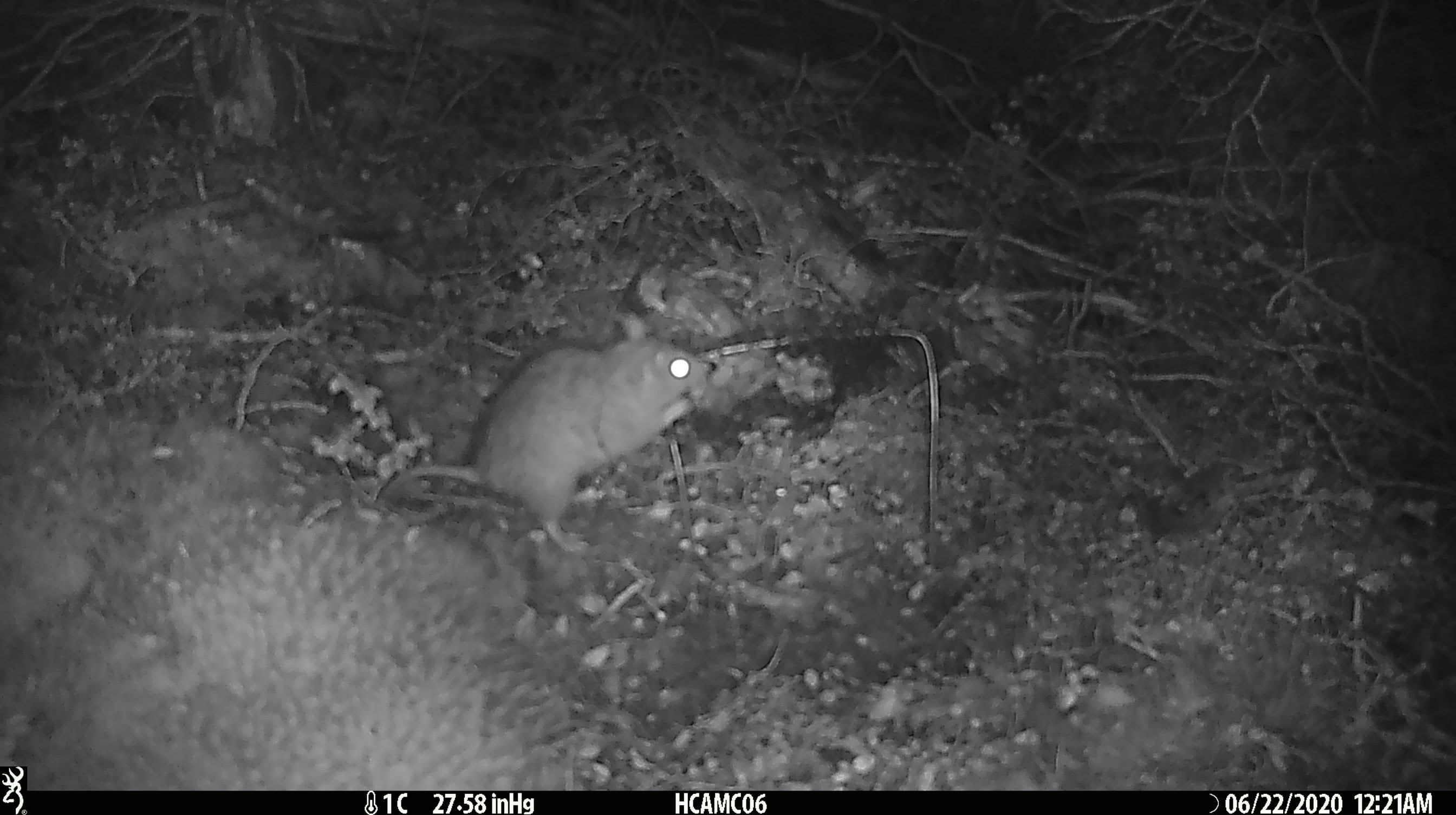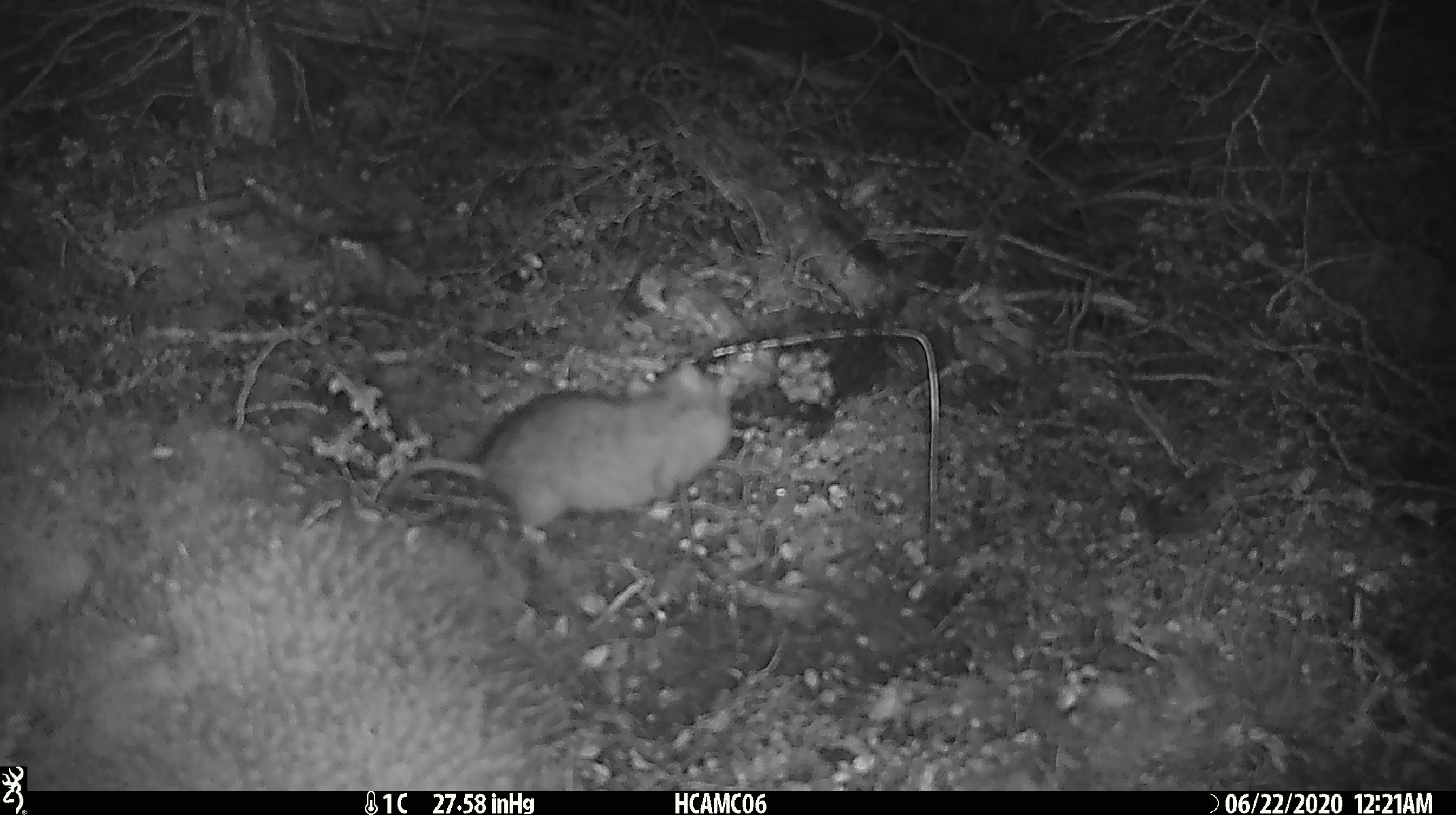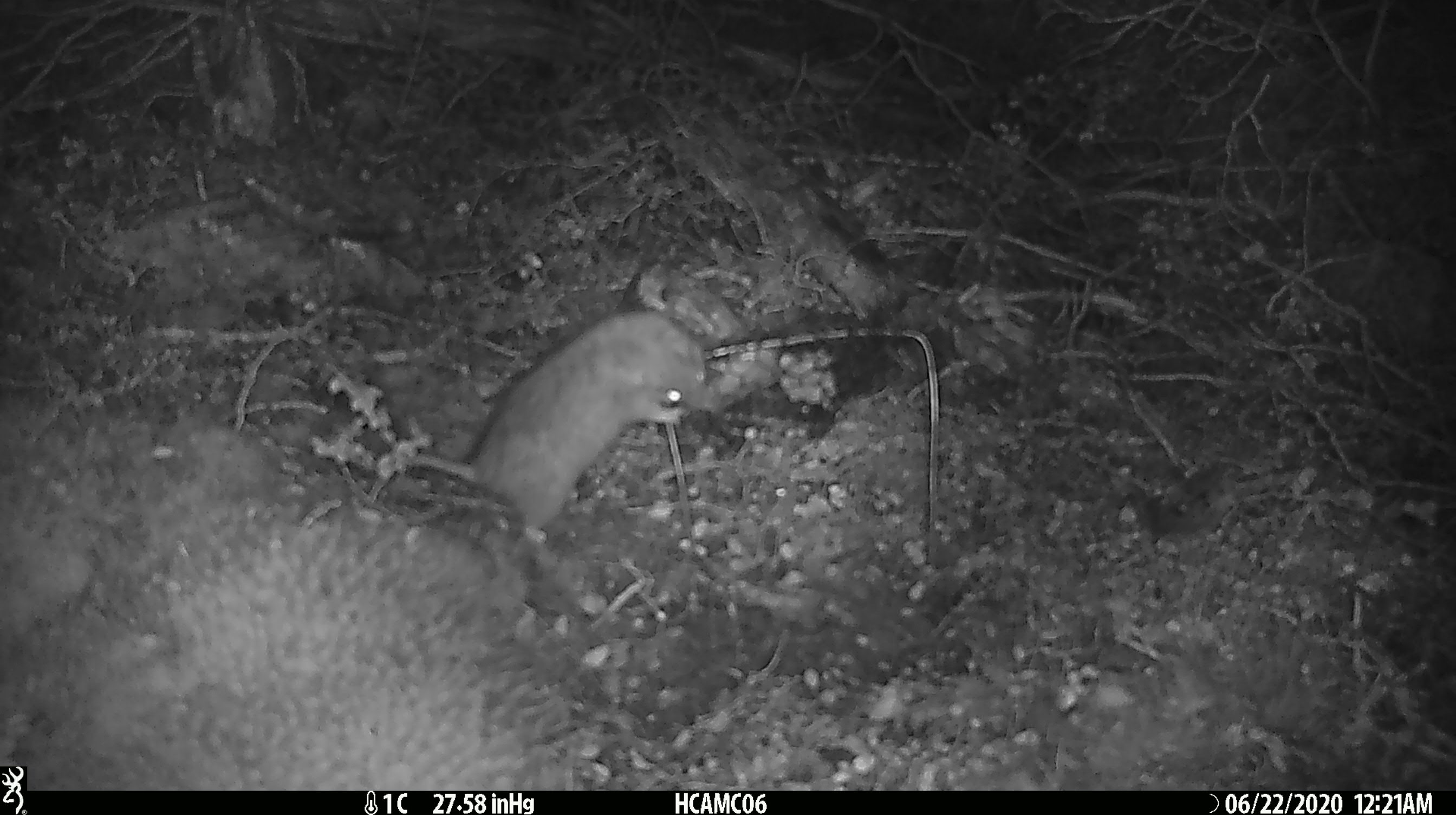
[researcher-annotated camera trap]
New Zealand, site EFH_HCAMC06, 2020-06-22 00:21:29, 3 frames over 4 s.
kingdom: Animalia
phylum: Chordata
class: Mammalia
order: Rodentia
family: Muridae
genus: Rattus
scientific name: Rattus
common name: rat